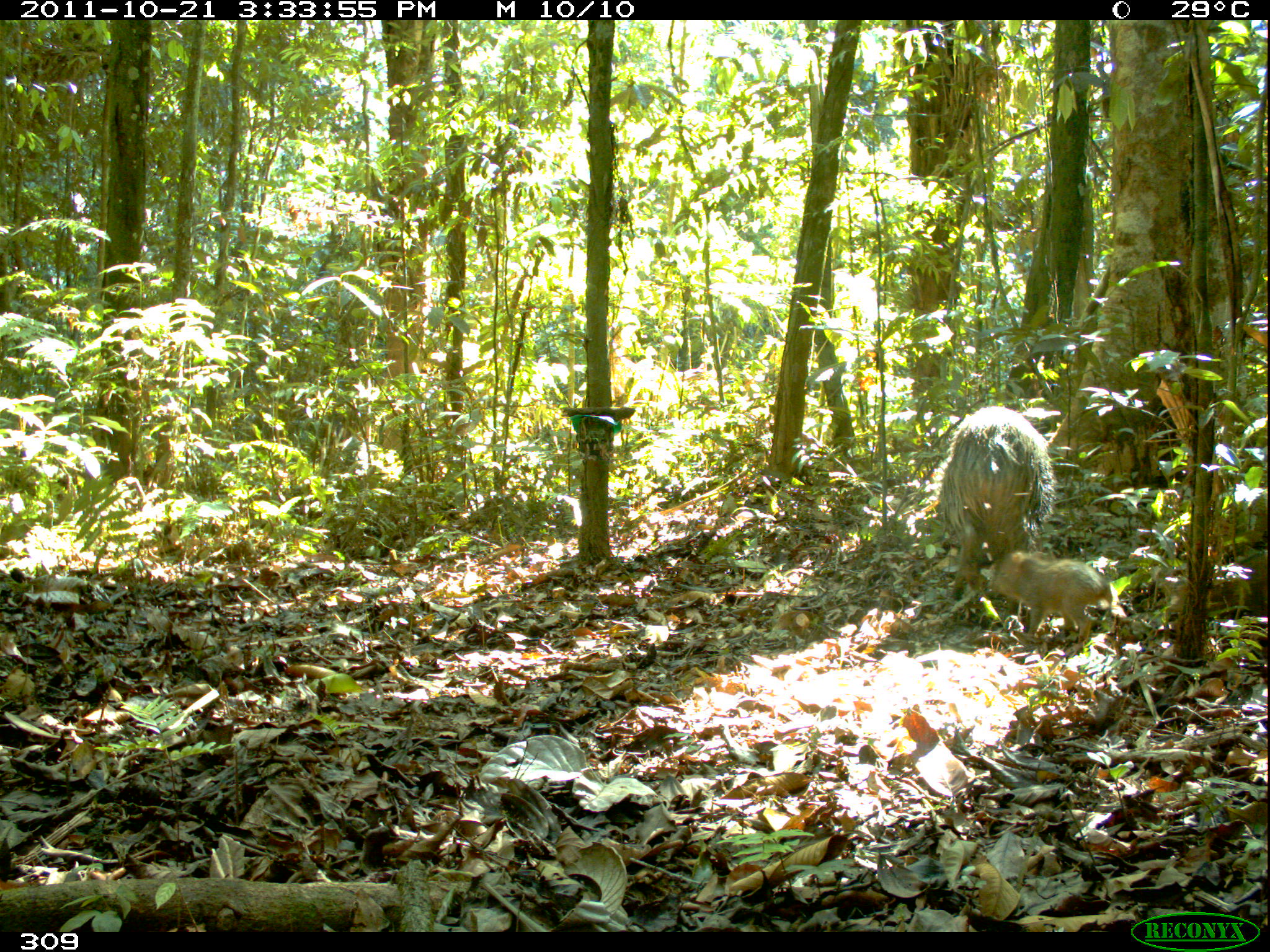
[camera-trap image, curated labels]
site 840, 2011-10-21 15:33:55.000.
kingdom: Animalia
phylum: Chordata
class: Mammalia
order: Artiodactyla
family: Tayassuidae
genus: Pecari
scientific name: Pecari tajacu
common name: collared peccary